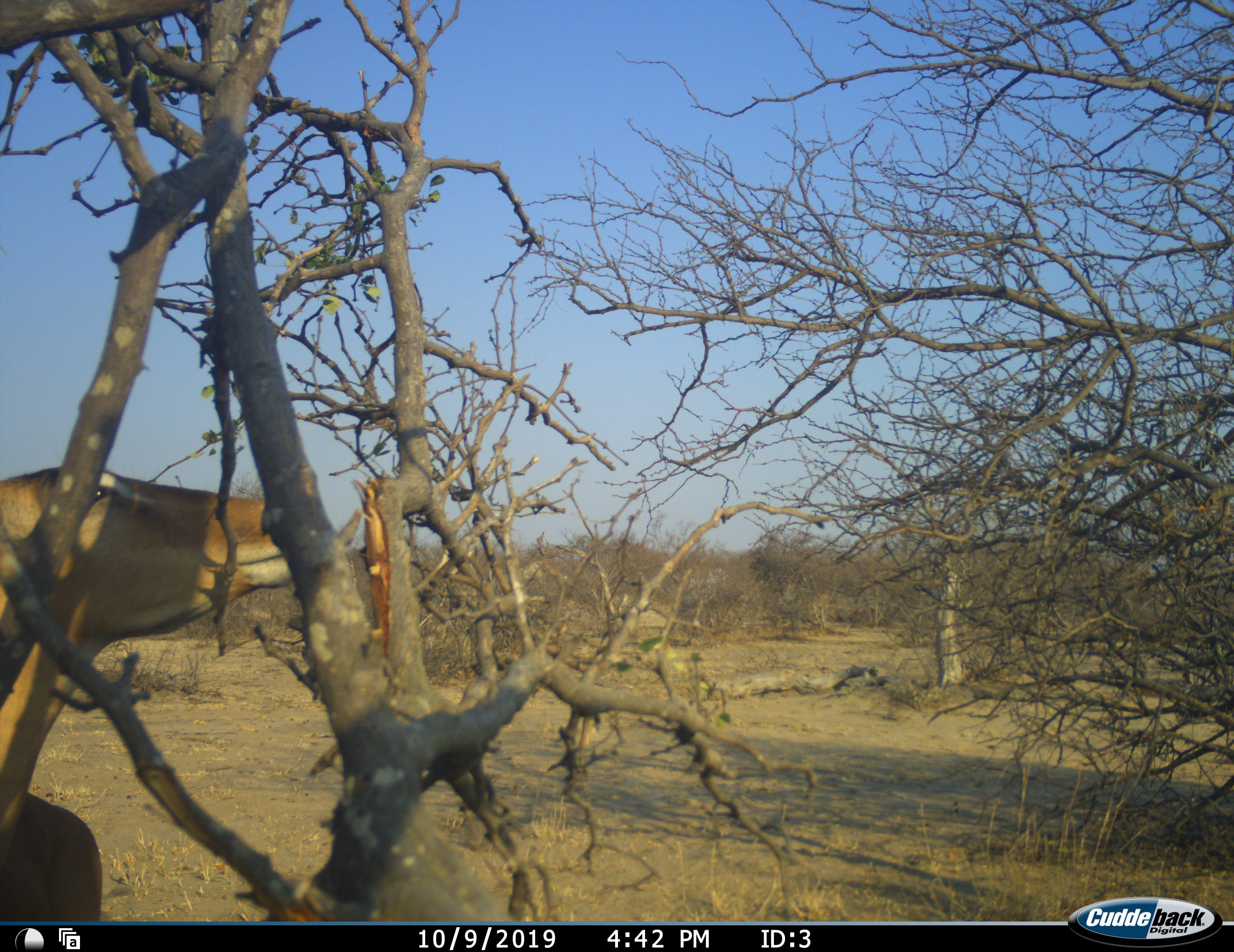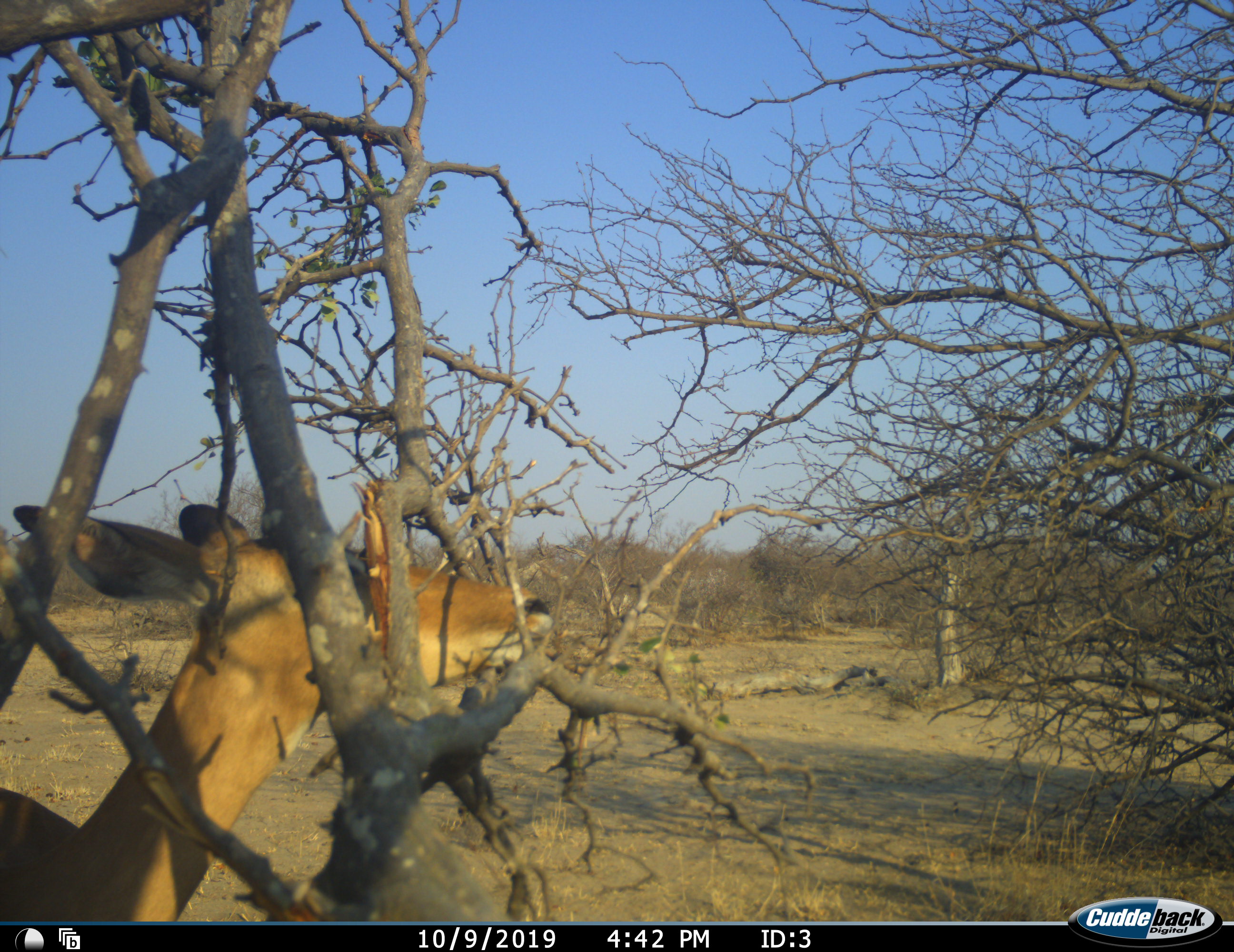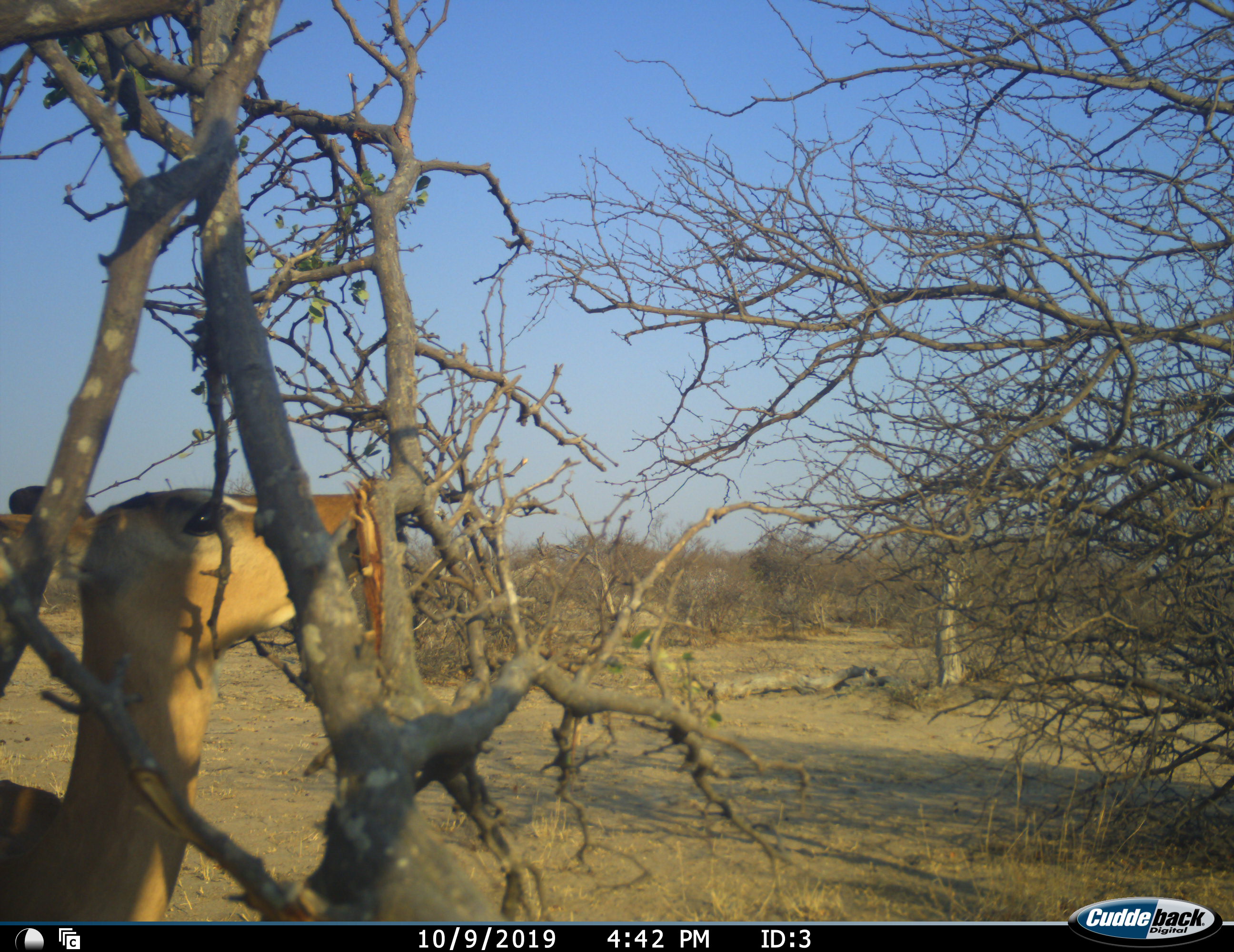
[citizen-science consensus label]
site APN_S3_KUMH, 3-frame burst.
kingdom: Animalia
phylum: Chordata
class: Mammalia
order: Artiodactyla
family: Bovidae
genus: Aepyceros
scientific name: Aepyceros melampus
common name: impala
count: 1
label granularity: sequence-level